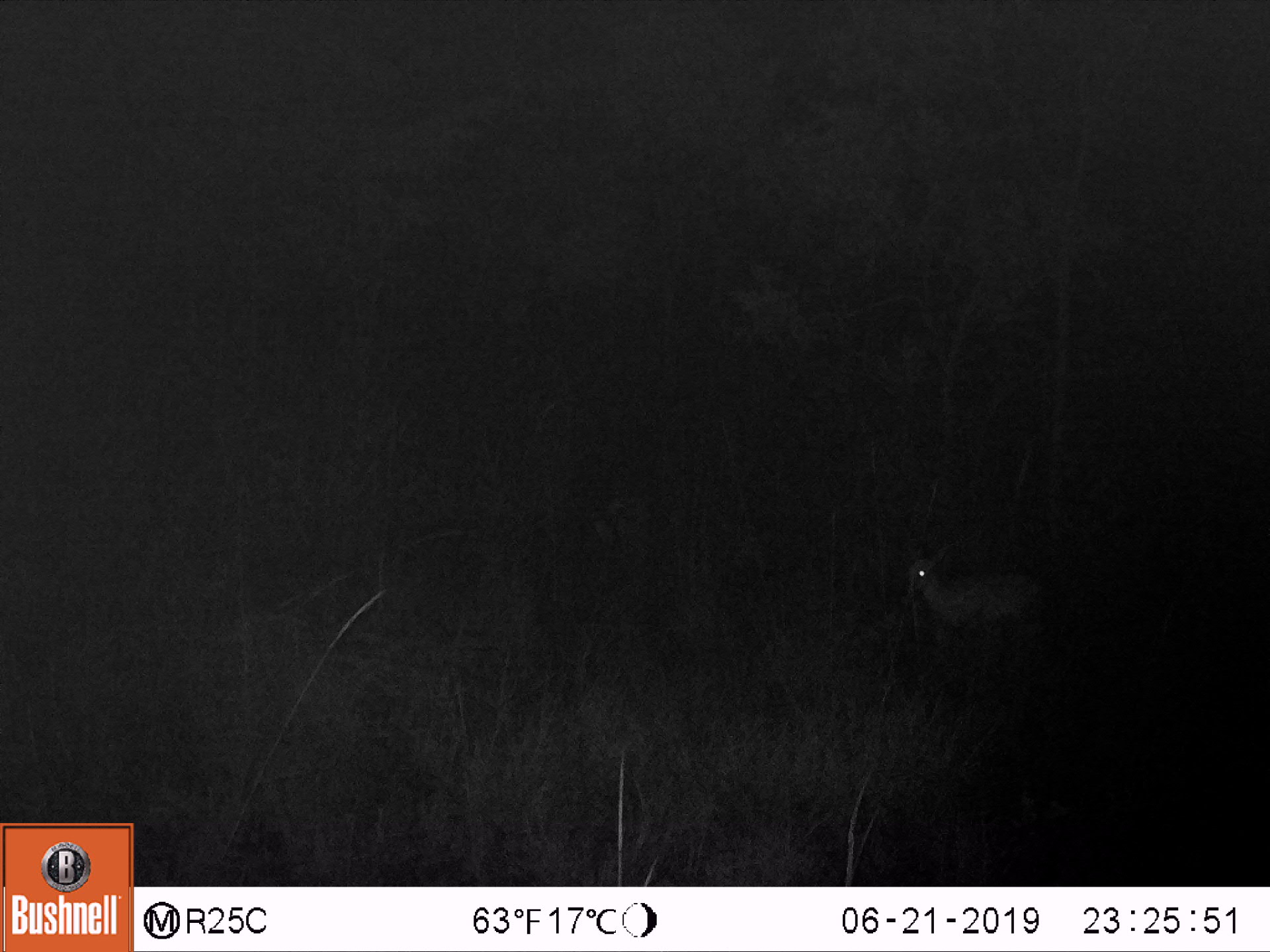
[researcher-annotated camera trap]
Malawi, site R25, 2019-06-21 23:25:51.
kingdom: Animalia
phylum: Chordata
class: Mammalia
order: Artiodactyla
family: Bovidae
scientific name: Antilopinae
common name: small antelope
Small antelope (Antilopinae), count 1.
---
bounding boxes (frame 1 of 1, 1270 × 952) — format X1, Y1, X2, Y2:
small antelope: 852, 518, 1082, 674